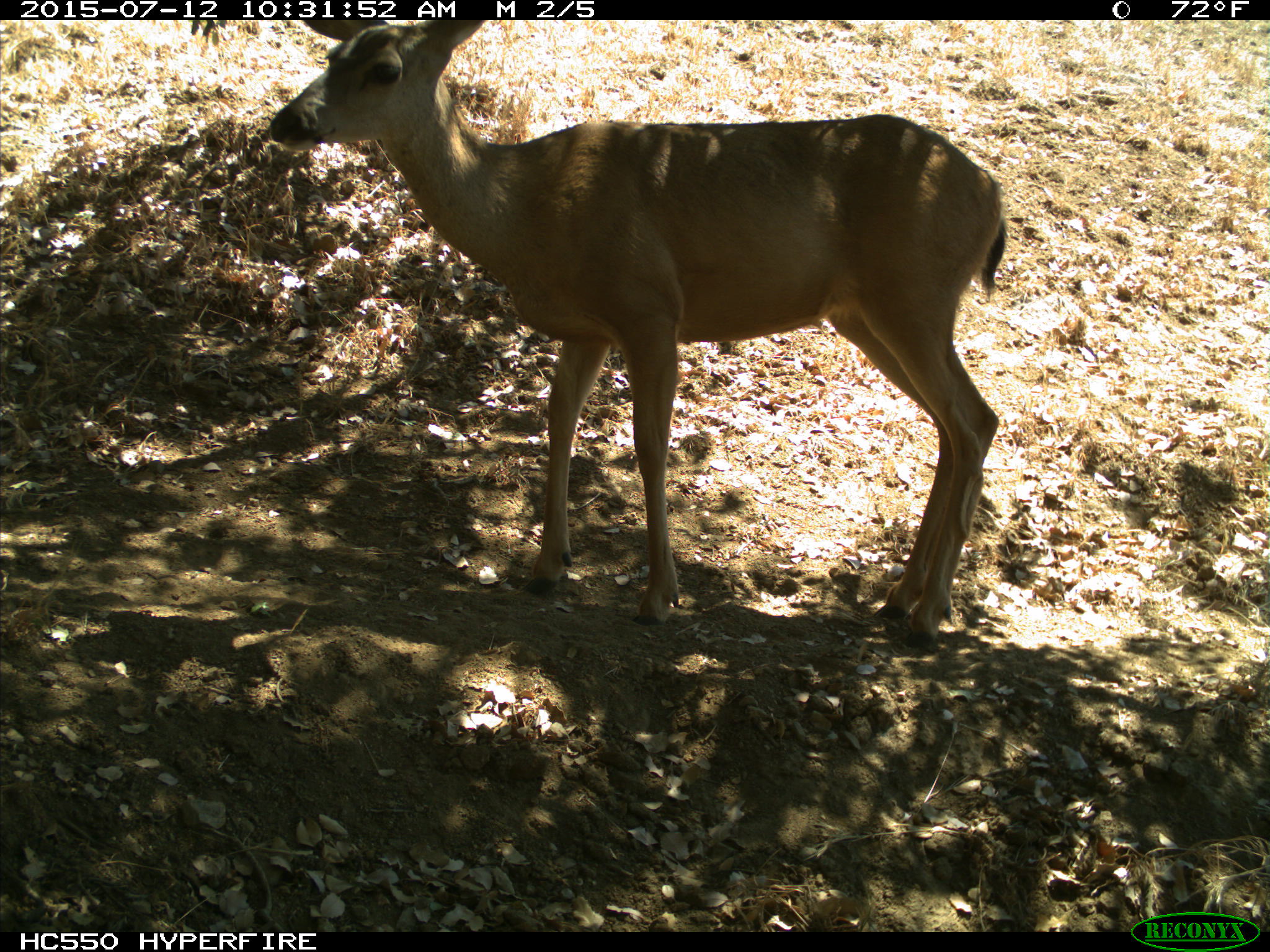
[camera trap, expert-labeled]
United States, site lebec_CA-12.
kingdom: Animalia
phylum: Chordata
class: Mammalia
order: Artiodactyla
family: Cervidae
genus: Odocoileus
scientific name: Odocoileus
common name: deer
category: unidentified deer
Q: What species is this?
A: Unidentified deer (deer) (Odocoileus).